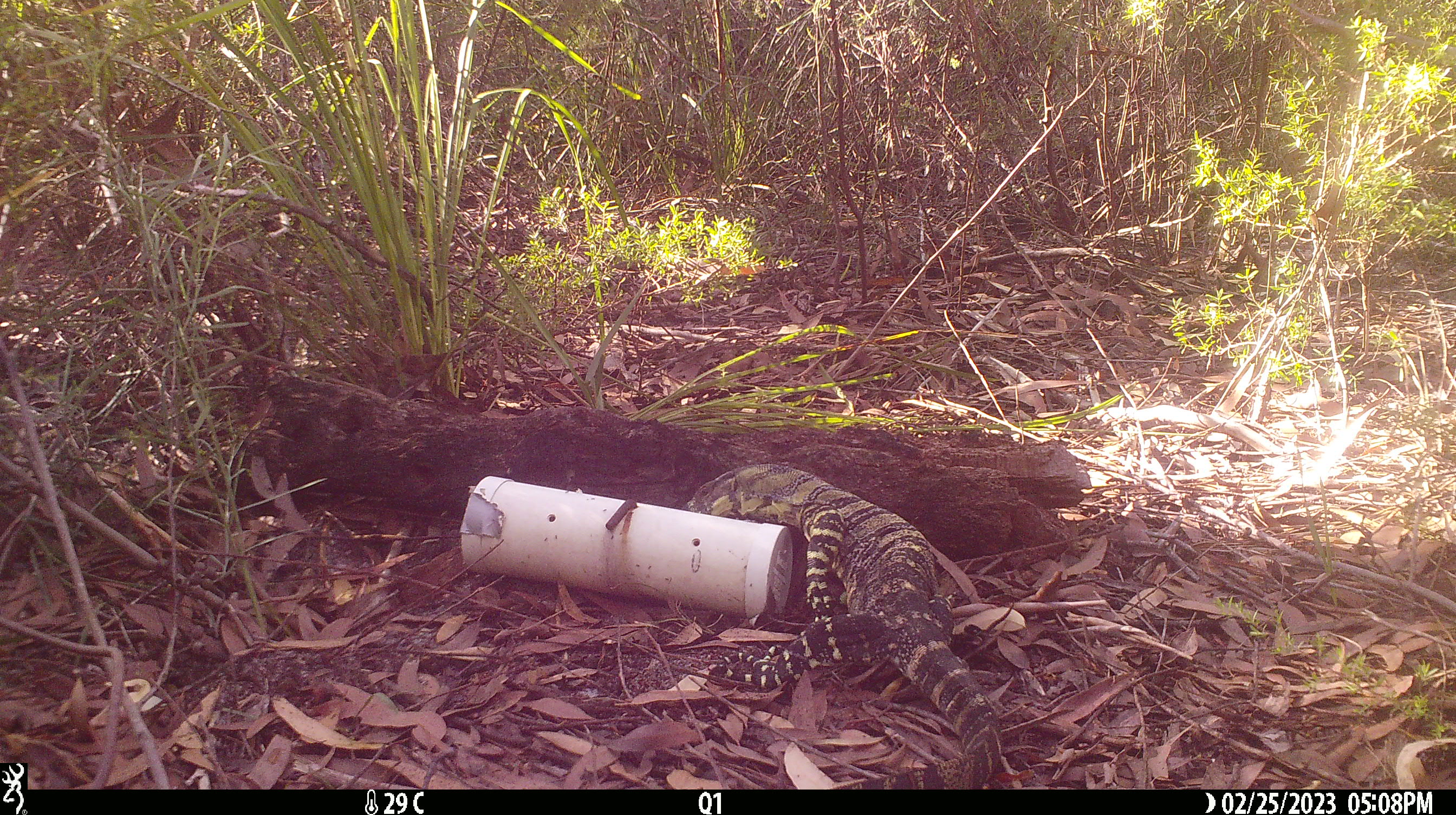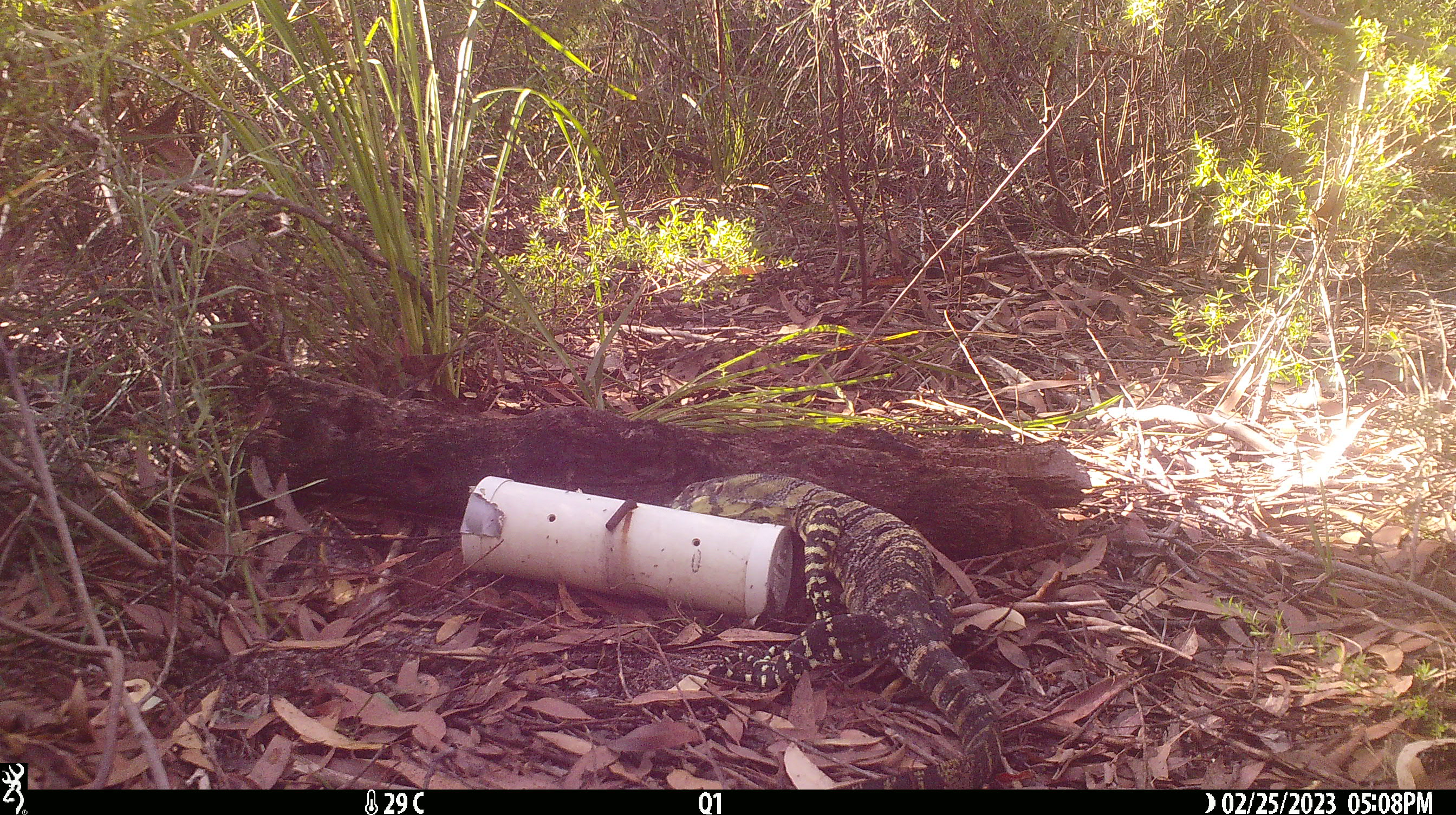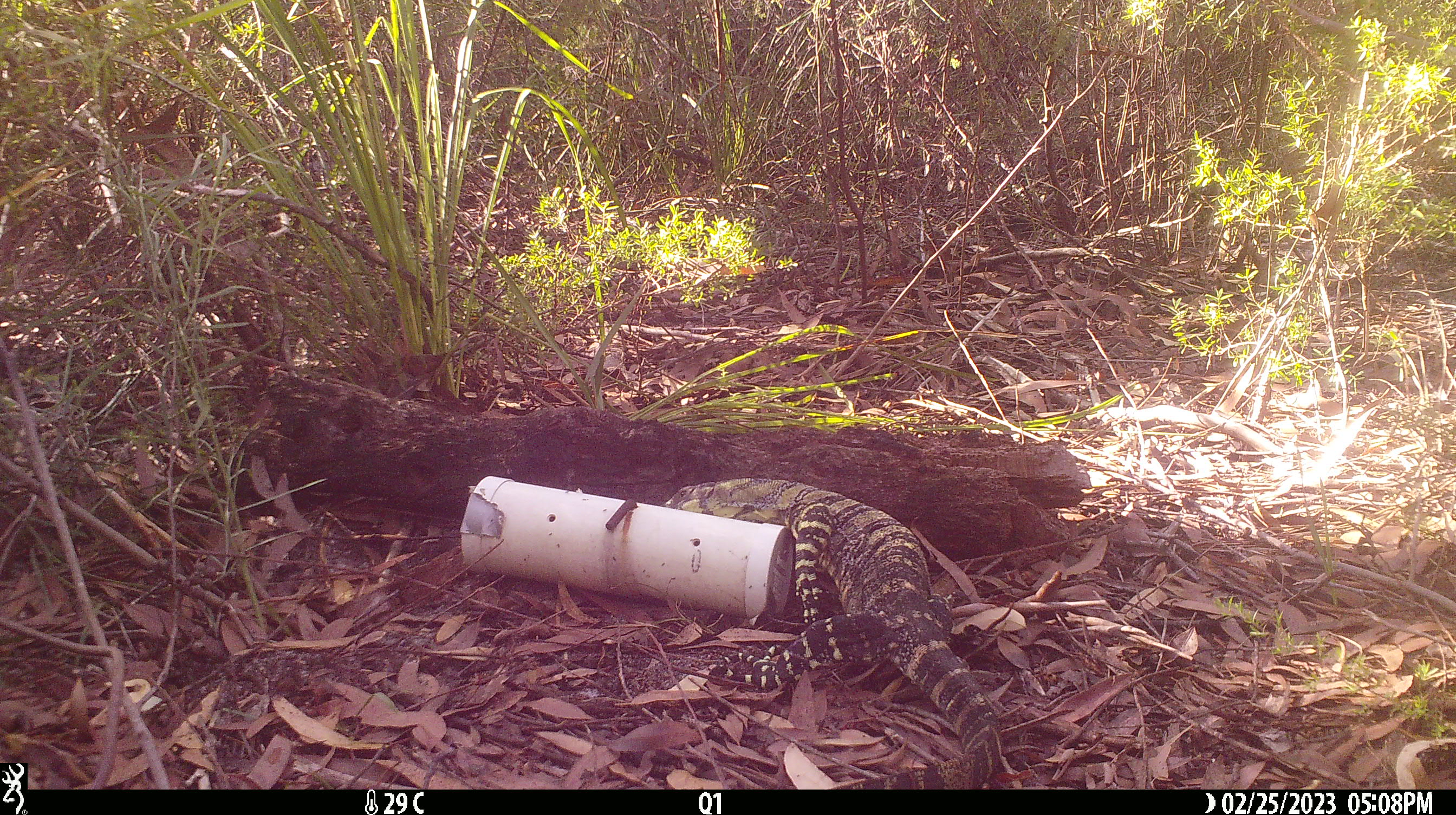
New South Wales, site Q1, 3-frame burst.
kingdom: Animalia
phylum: Chordata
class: Reptilia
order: Squamata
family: Varanidae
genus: Varanus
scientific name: Varanus varius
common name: lace monitor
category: goanna